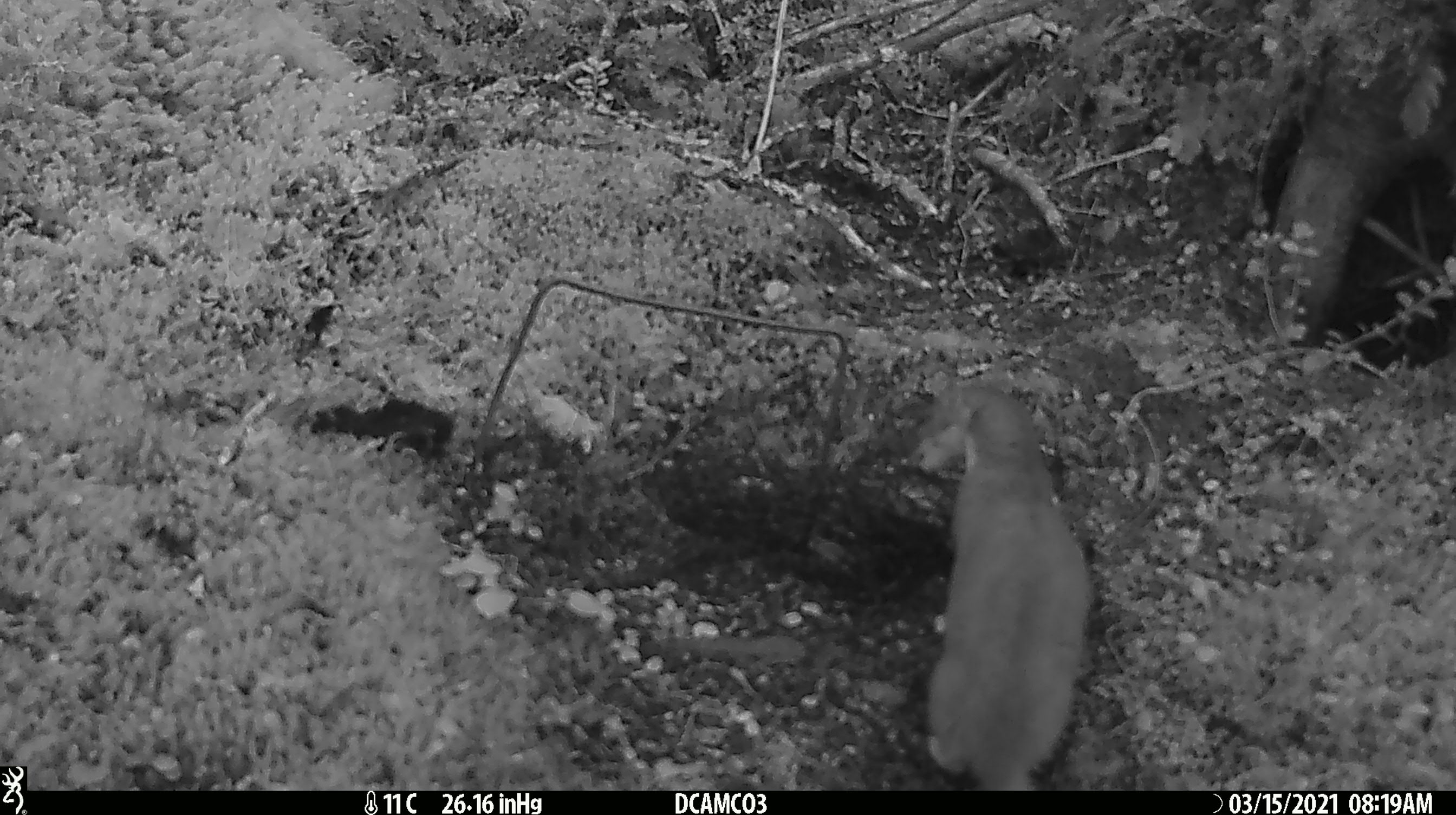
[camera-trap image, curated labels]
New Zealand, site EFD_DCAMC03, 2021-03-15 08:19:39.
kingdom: Animalia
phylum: Chordata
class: Mammalia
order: Carnivora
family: Mustelidae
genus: Mustela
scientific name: Mustela erminea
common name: stoat